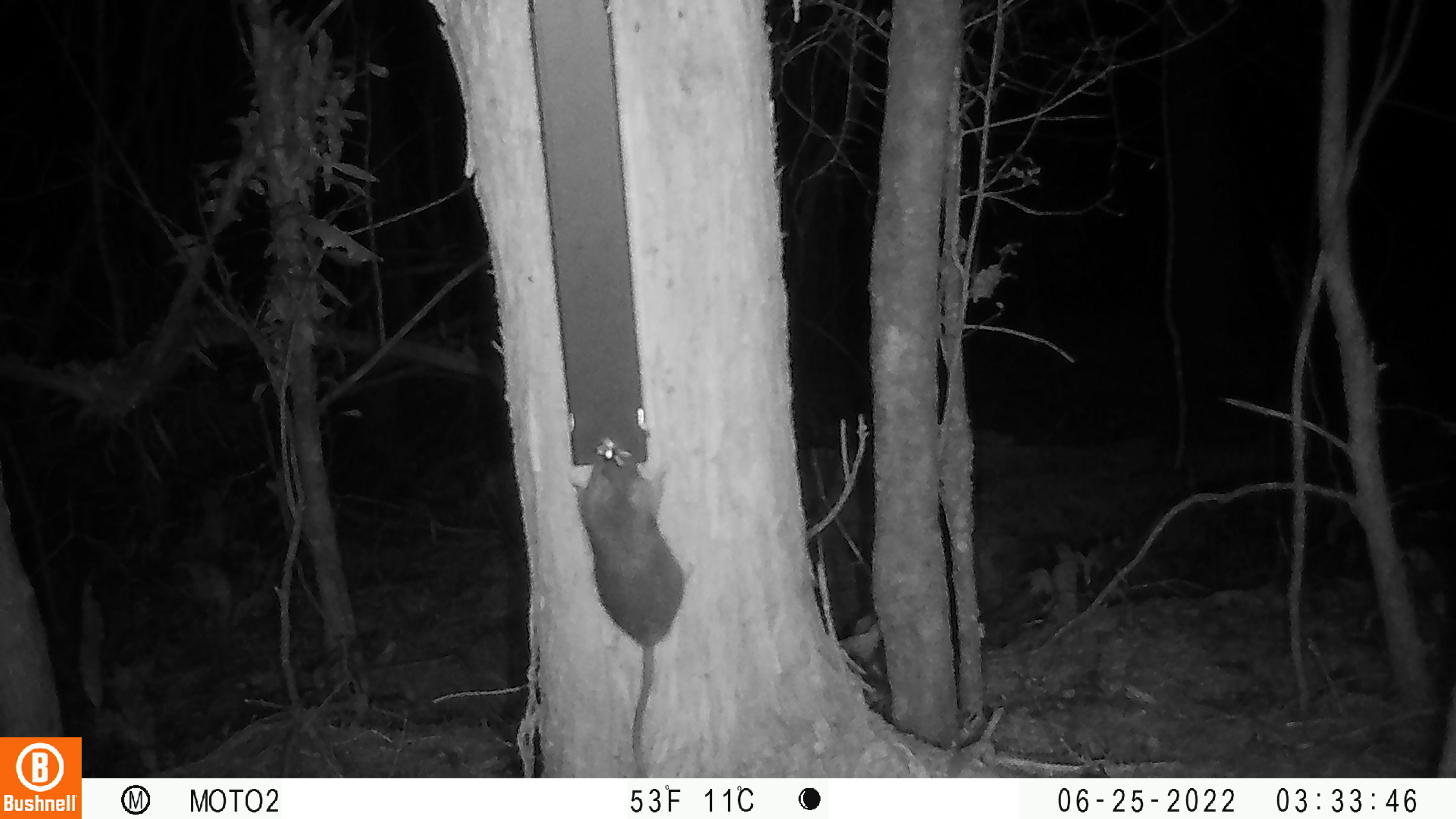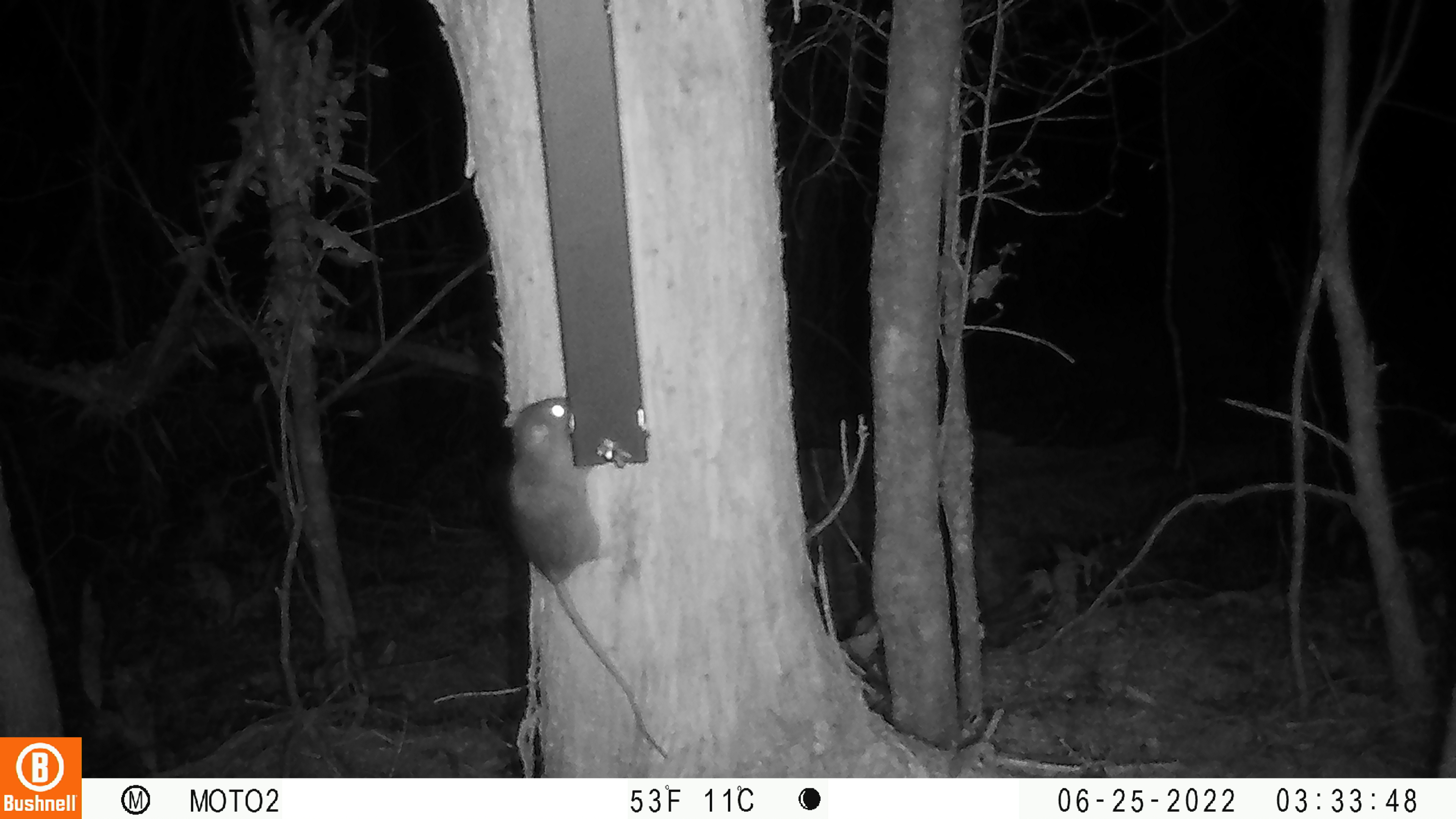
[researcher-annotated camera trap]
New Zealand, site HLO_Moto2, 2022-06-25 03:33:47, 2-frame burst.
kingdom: Animalia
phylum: Chordata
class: Mammalia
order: Rodentia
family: Muridae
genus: Rattus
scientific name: Rattus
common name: rat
Rat (Rattus).